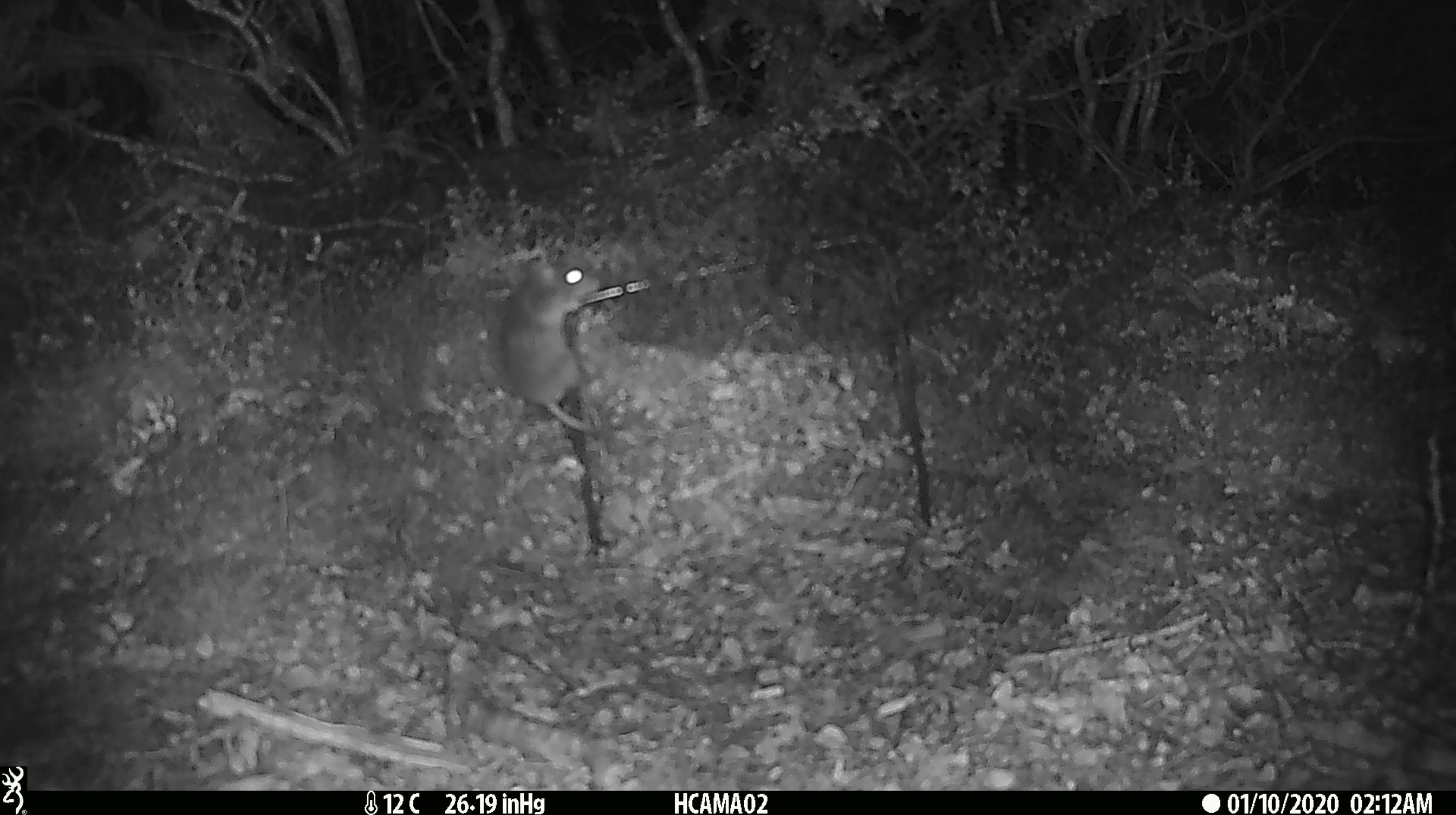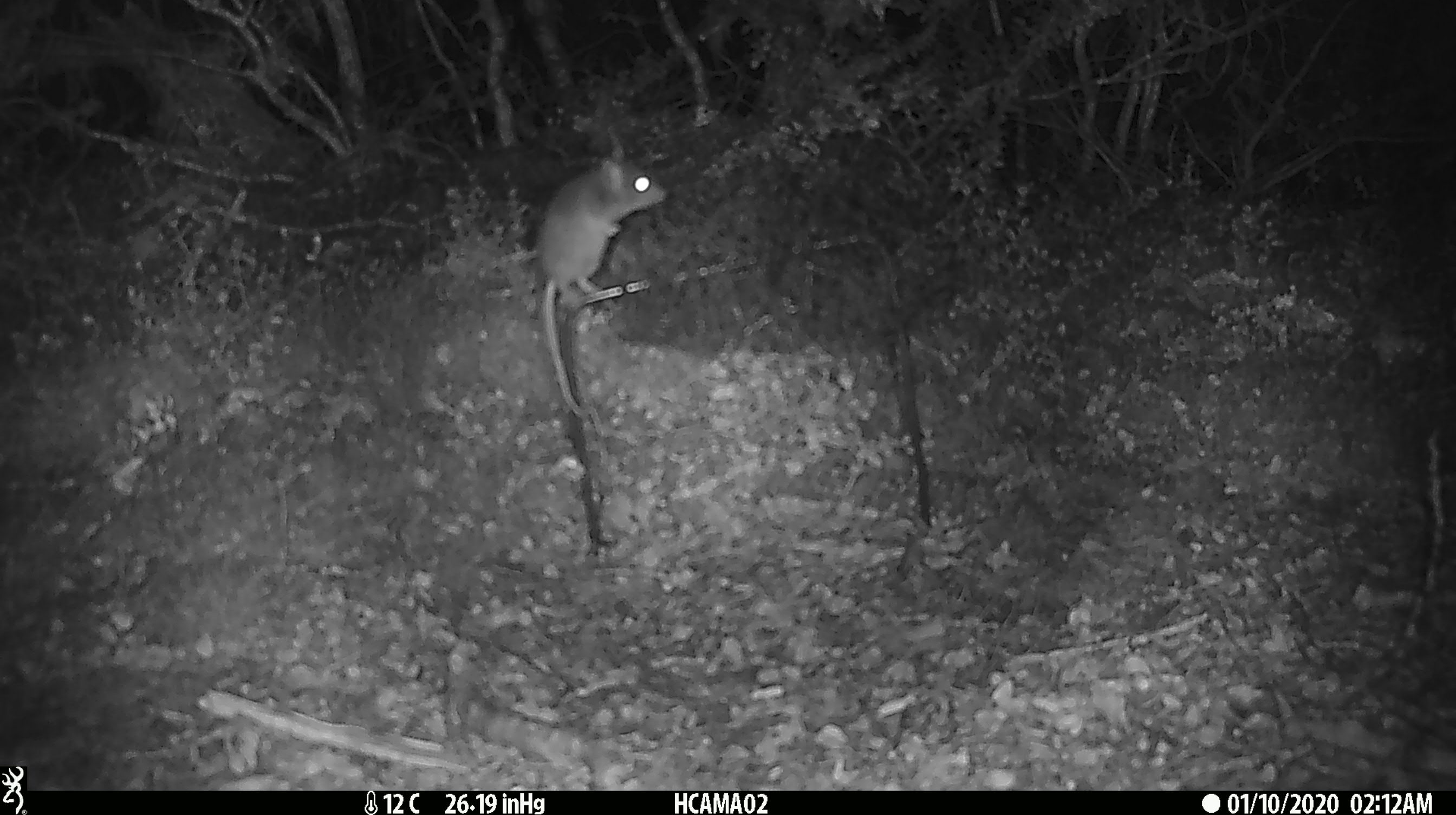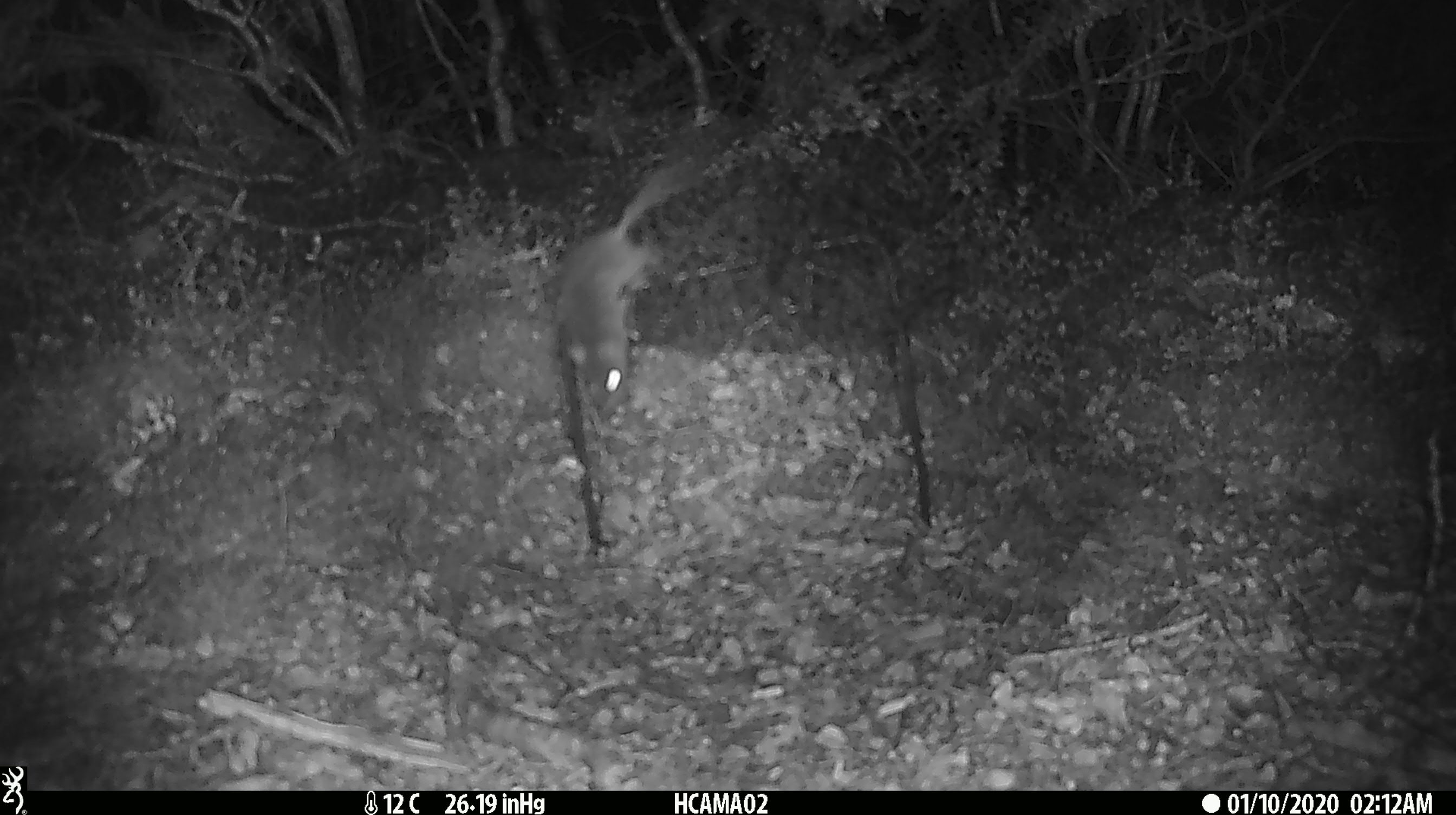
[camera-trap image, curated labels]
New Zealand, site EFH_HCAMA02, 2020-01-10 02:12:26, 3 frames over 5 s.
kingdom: Animalia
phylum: Chordata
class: Mammalia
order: Rodentia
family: Muridae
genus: Mus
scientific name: Mus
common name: mouse